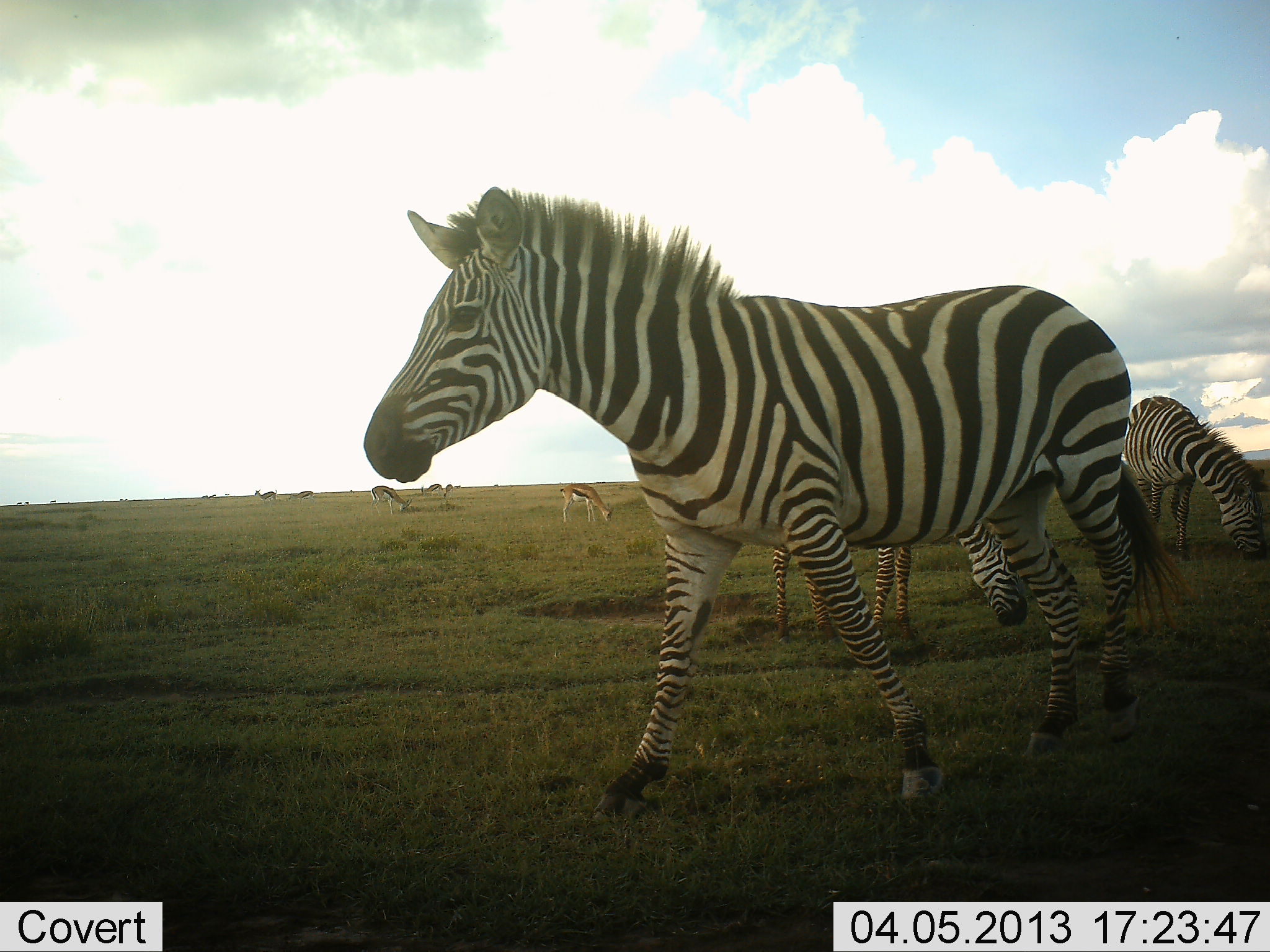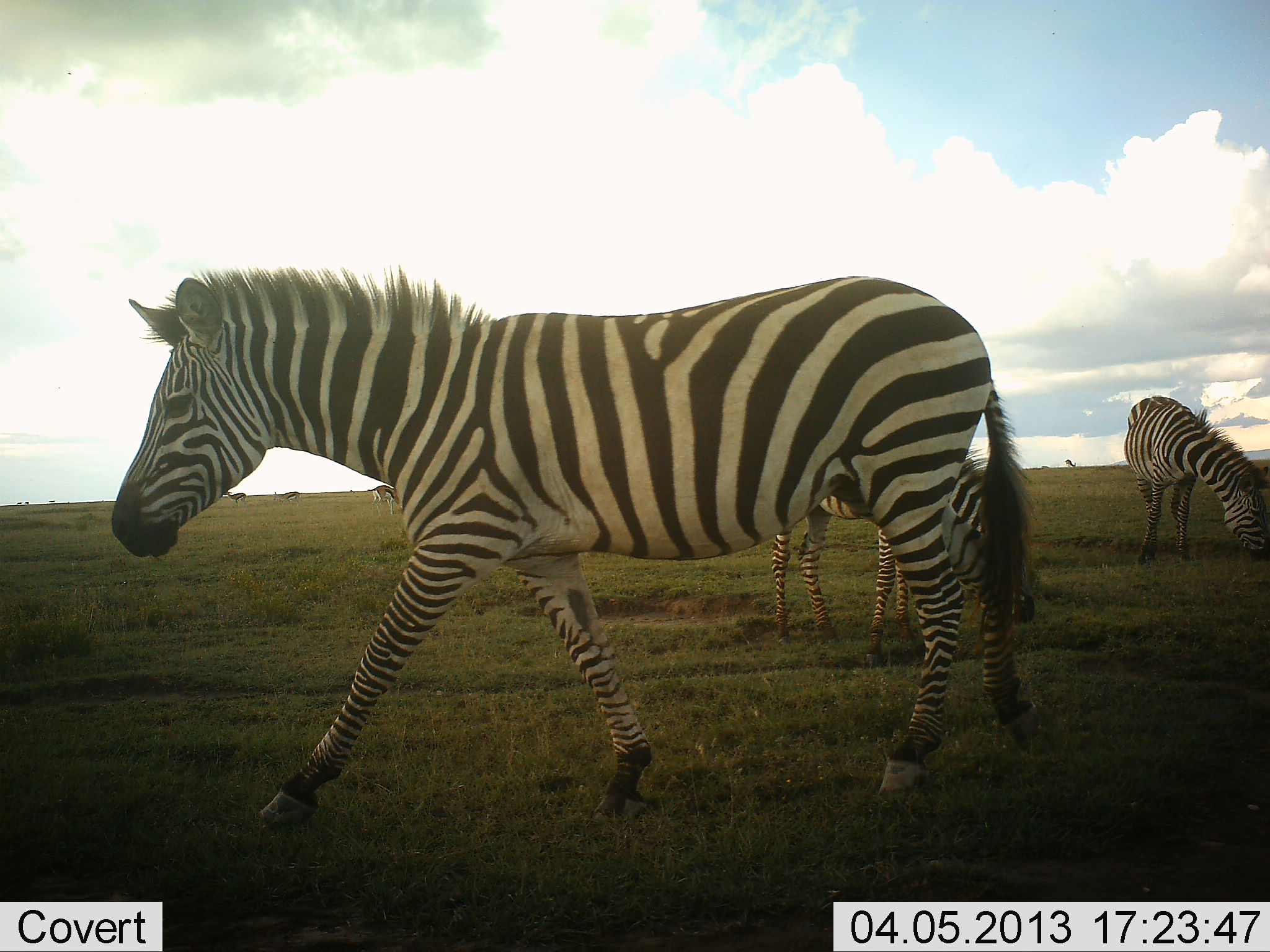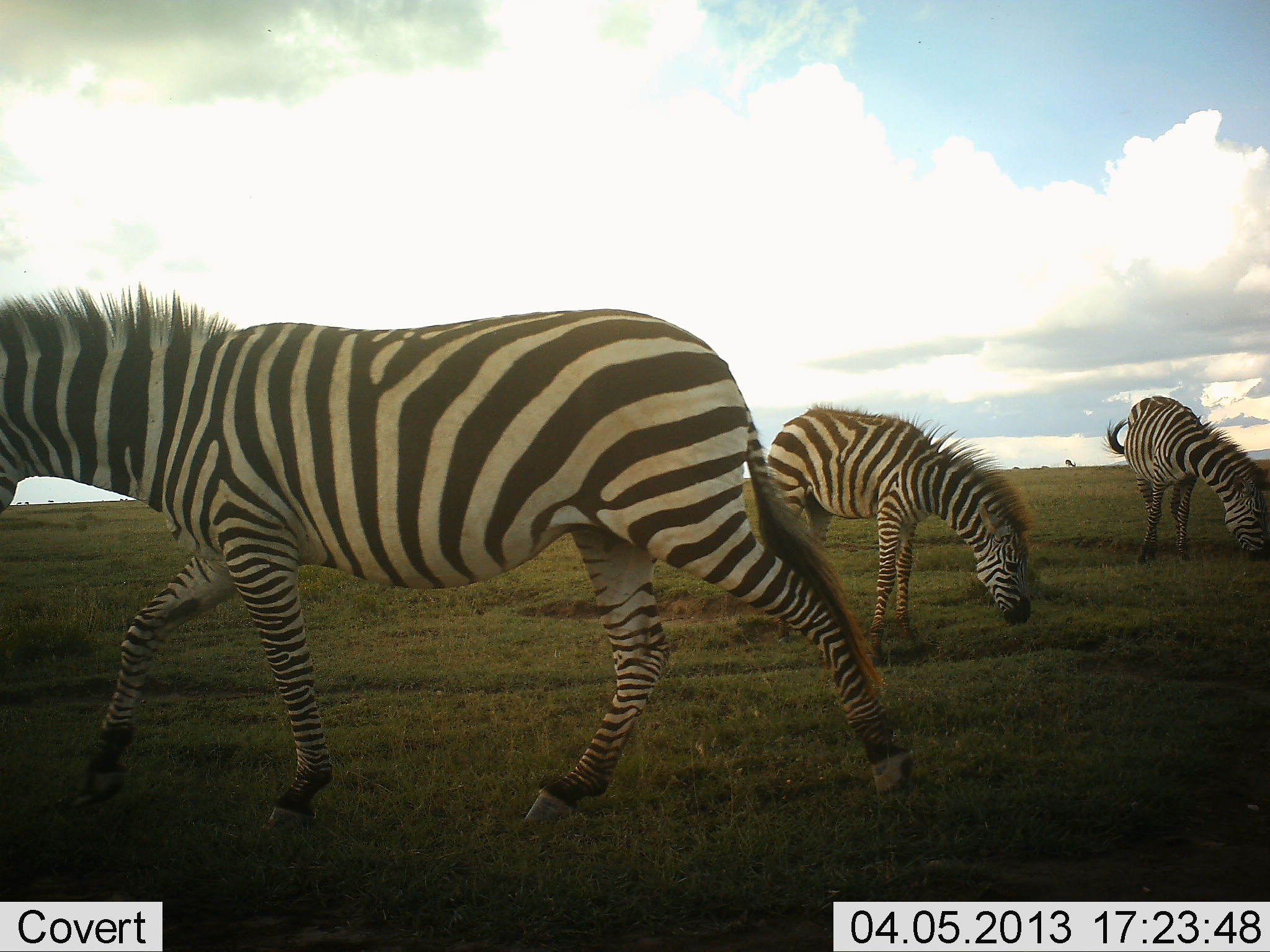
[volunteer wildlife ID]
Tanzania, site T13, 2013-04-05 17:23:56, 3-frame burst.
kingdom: Animalia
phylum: Chordata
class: Mammalia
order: Artiodactyla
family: Bovidae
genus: Eudorcas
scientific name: Eudorcas thomsonii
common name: thomson's gazelle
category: gazellethomsons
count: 5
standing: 27%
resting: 0%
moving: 13%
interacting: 0%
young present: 0%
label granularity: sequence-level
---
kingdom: Animalia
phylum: Chordata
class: Mammalia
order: Perissodactyla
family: Equidae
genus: Equus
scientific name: Equus quagga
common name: plains zebra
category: zebra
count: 3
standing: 31%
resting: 0%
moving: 88%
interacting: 0%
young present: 3%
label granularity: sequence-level